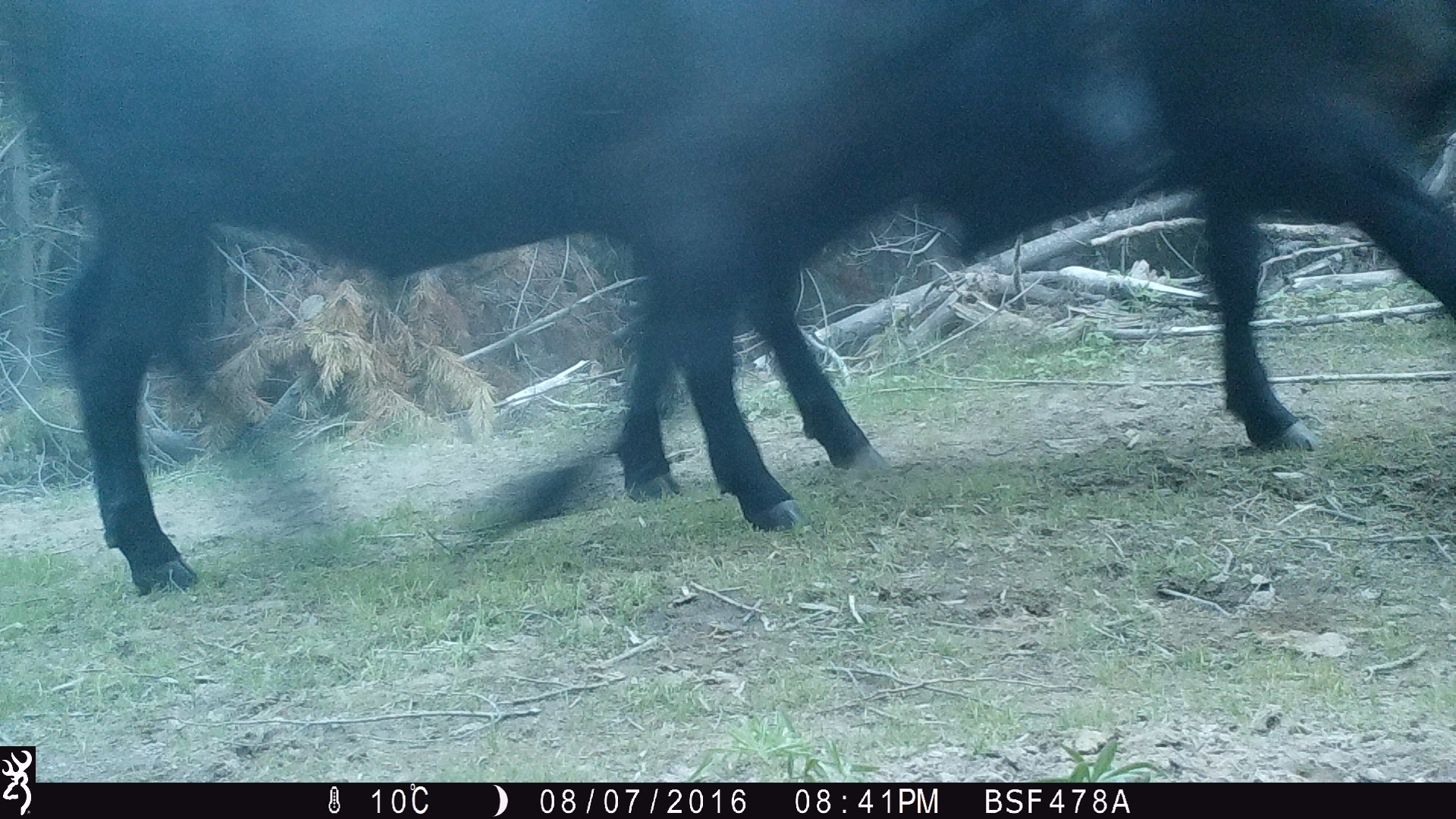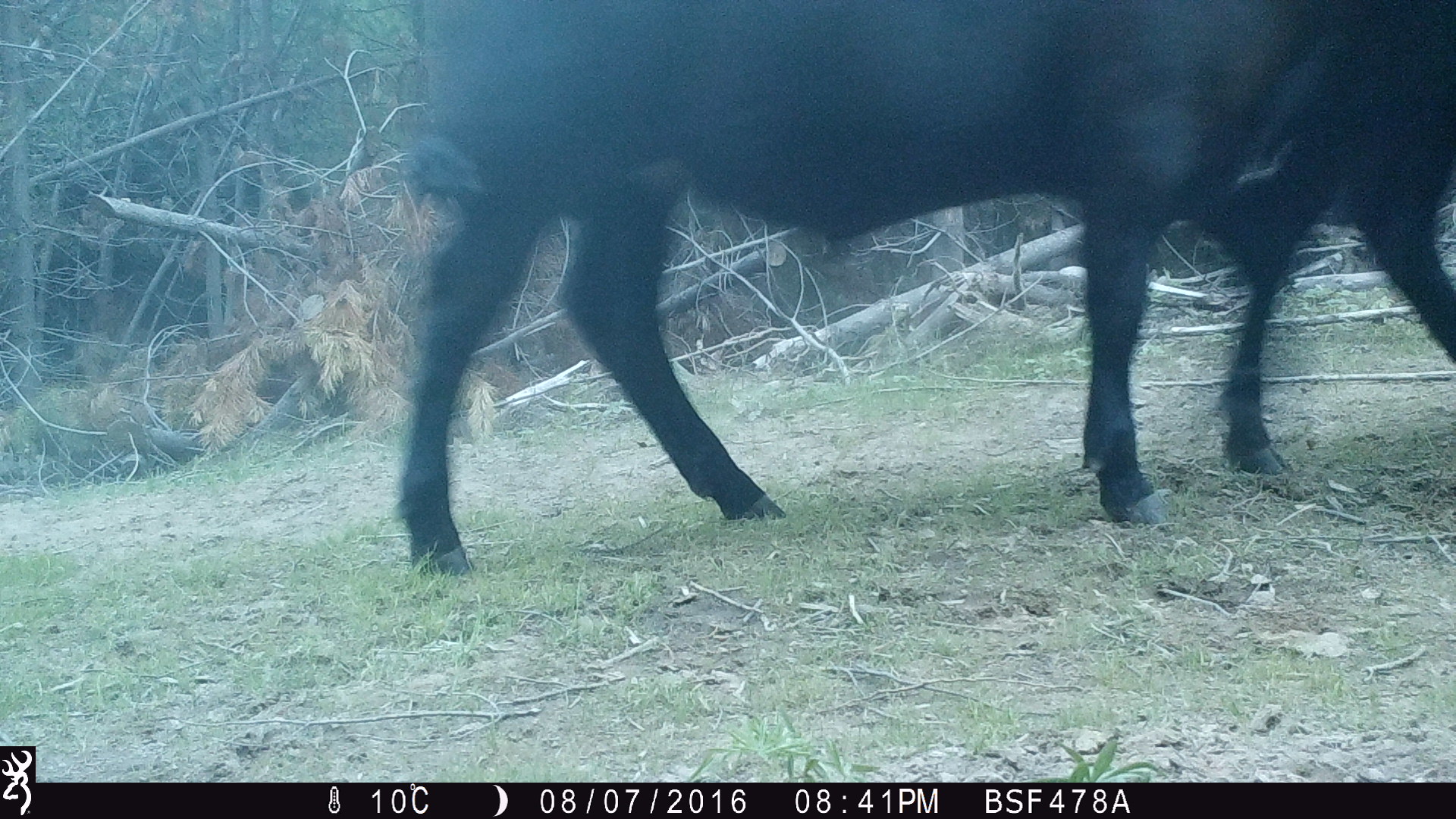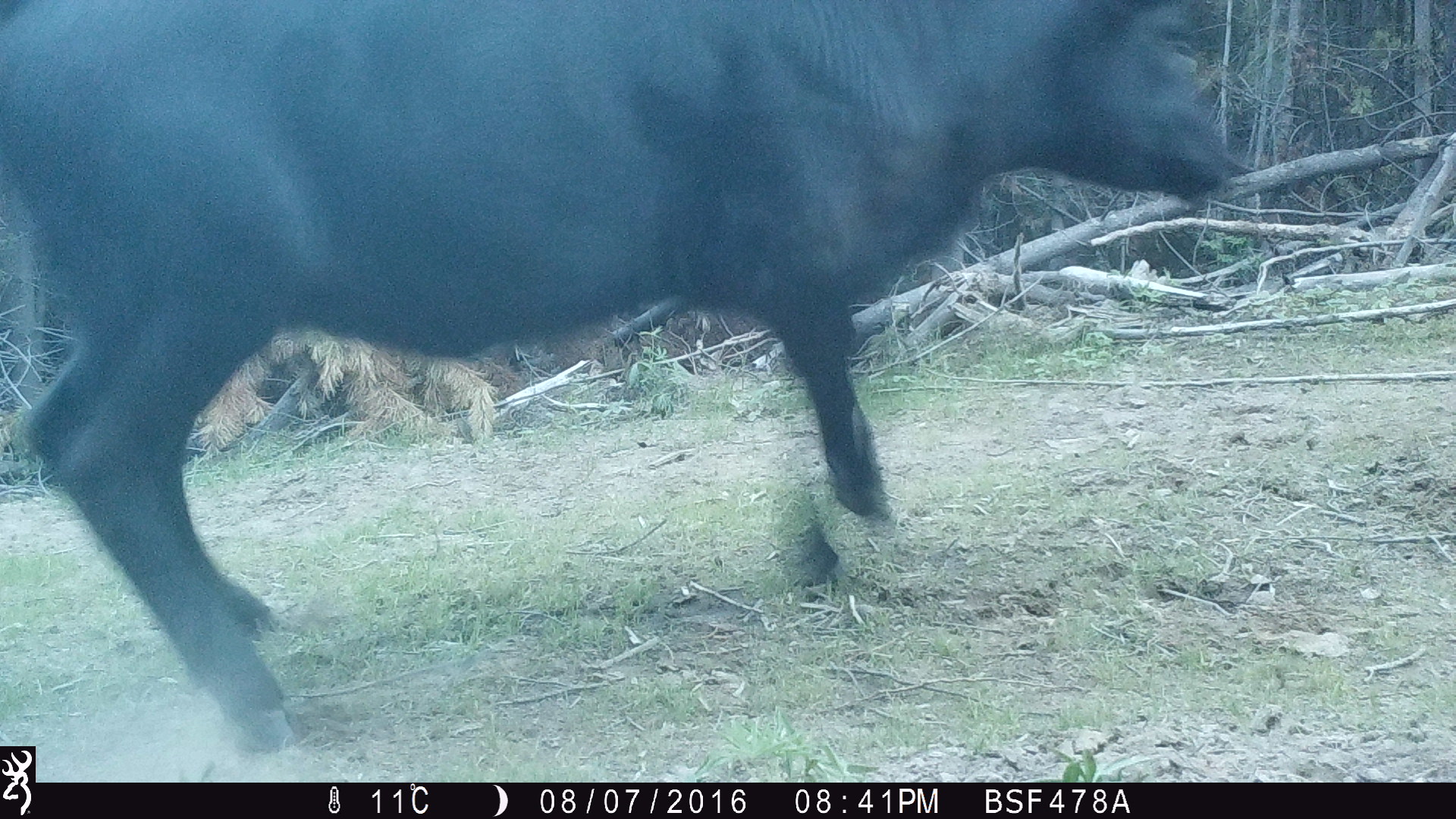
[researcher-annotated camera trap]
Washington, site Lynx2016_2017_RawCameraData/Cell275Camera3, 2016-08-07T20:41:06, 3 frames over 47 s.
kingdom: Animalia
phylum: Chordata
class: Mammalia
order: Artiodactyla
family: Bovidae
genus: Bos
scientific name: Bos taurus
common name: domestic cattle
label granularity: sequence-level